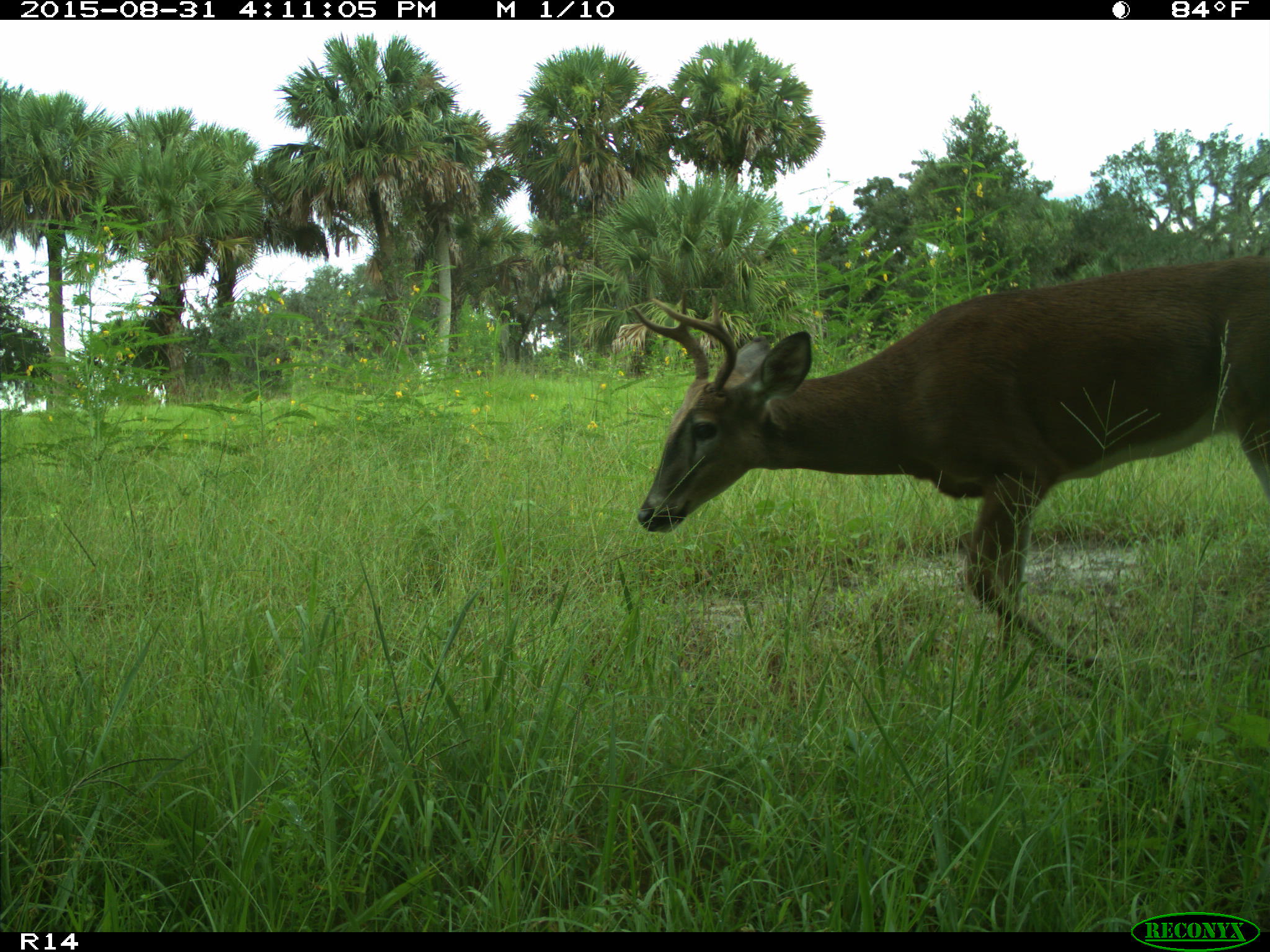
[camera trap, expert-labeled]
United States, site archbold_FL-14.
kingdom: Animalia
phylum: Chordata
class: Mammalia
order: Artiodactyla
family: Cervidae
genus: Odocoileus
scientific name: Odocoileus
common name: deer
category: unidentified deer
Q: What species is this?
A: Unidentified deer (deer) (Odocoileus).